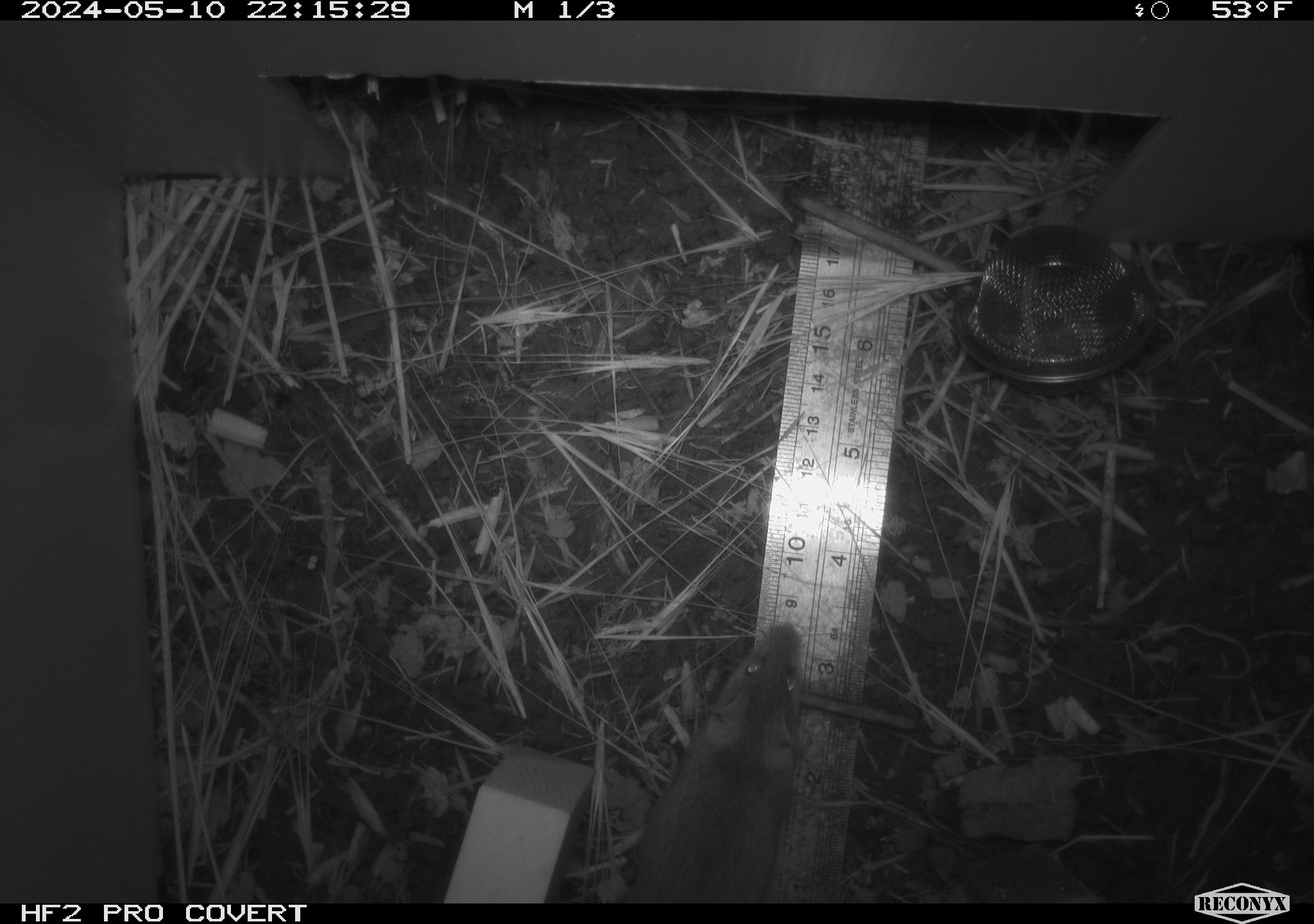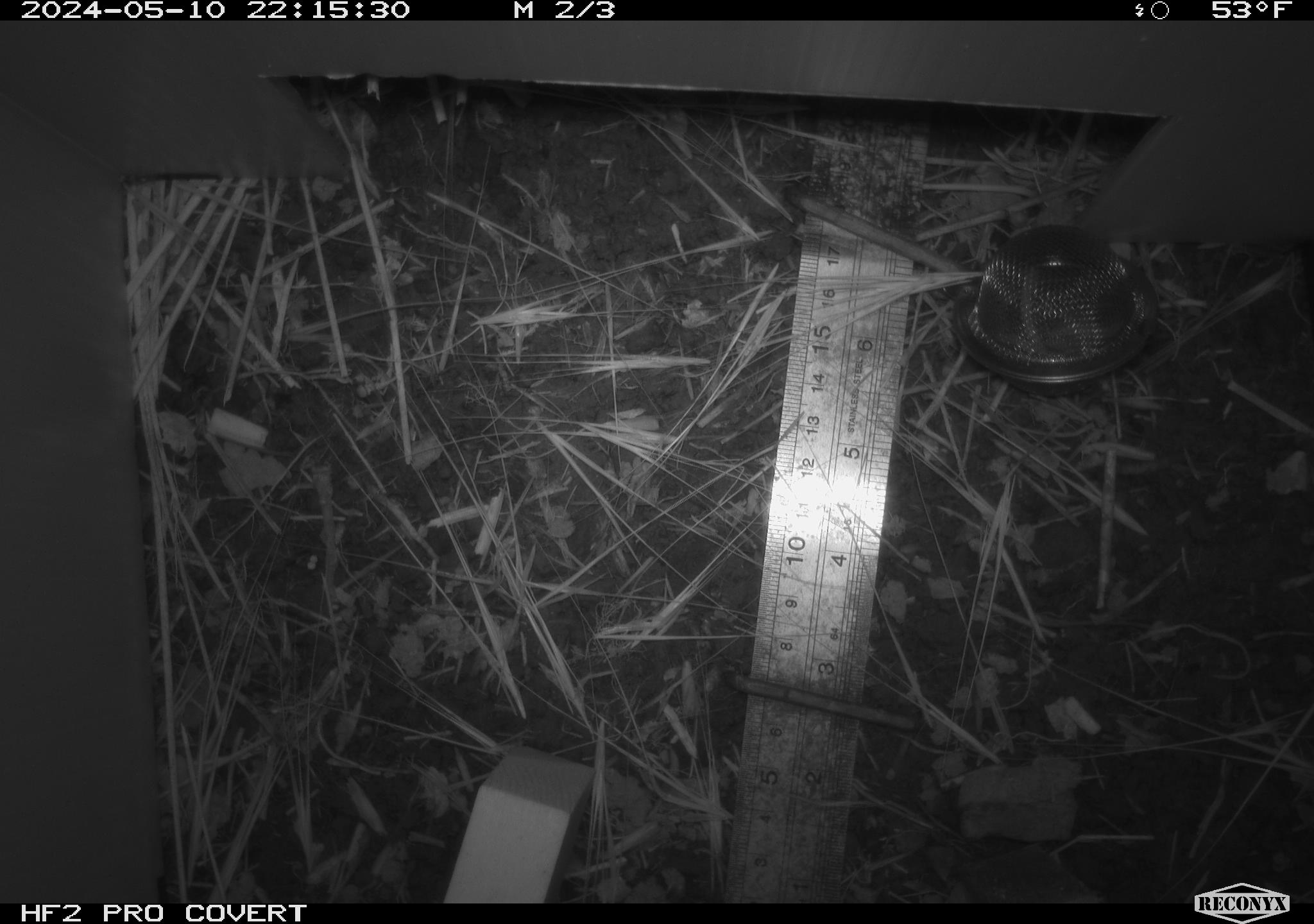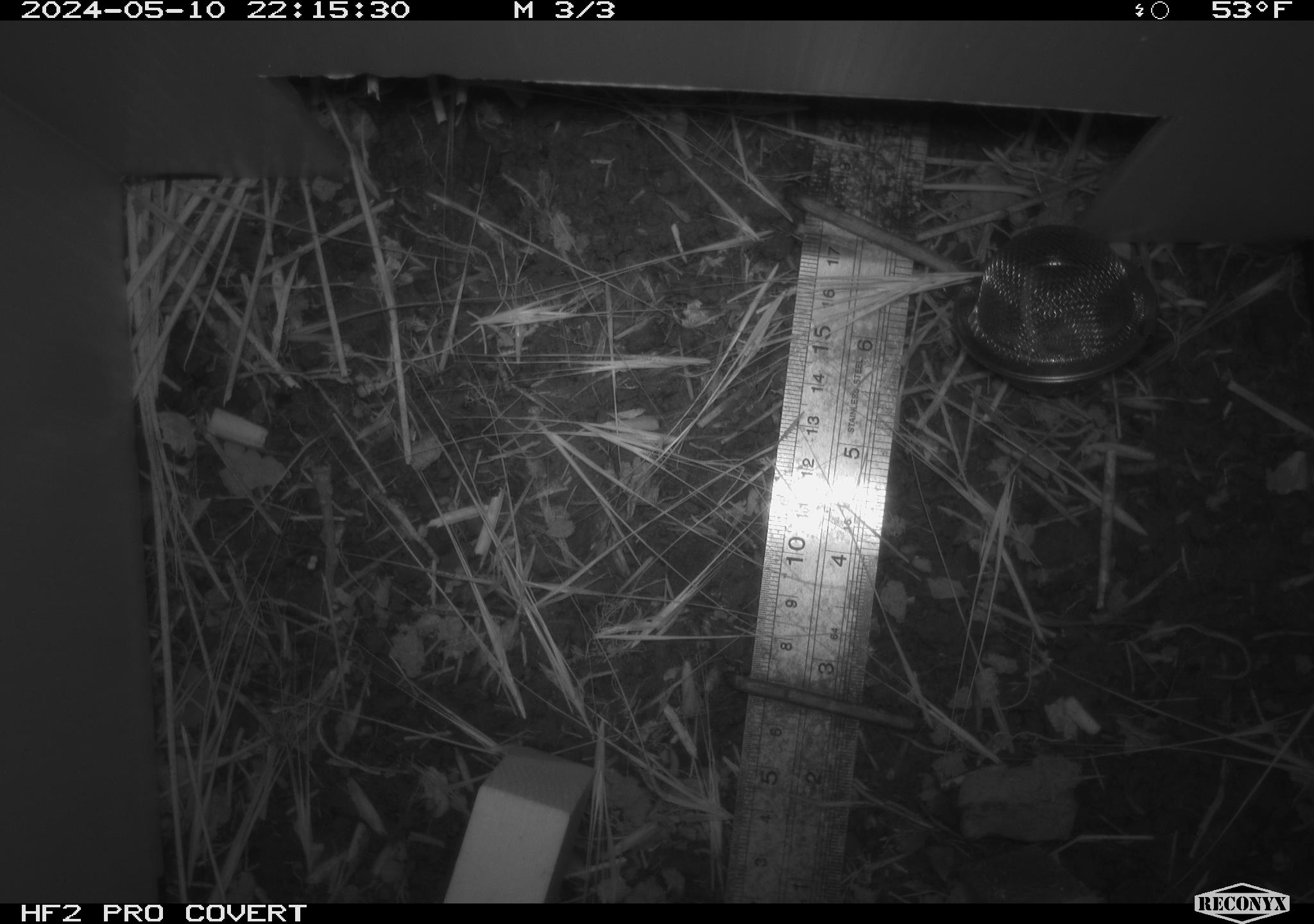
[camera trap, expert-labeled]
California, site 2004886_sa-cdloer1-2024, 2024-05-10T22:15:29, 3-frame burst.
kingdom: Animalia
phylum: Chordata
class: Mammalia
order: Rodentia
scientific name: Rodentia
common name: mouse species